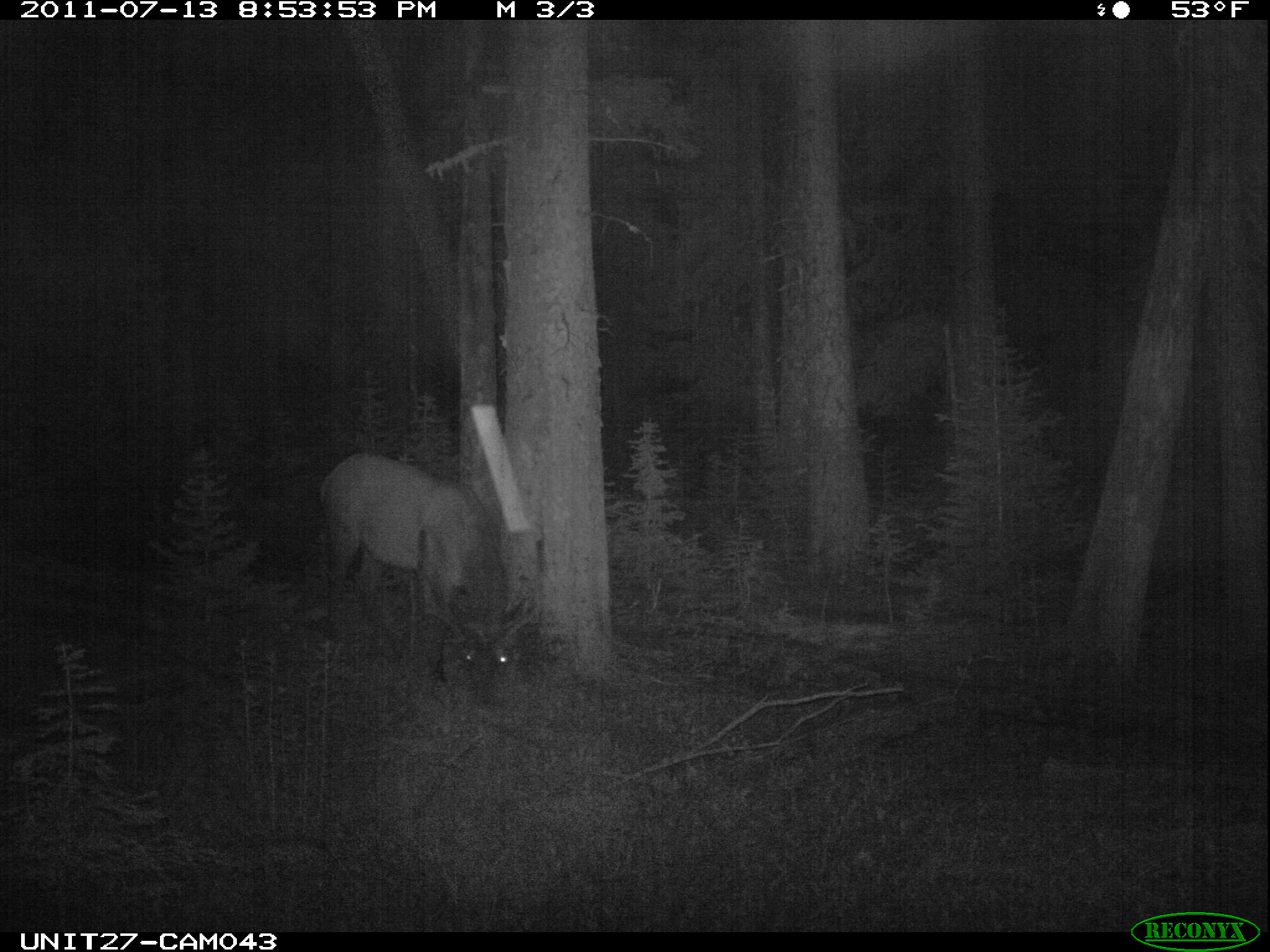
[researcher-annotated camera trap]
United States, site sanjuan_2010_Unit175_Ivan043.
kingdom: Animalia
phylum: Chordata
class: Mammalia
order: Artiodactyla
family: Cervidae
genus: Cervus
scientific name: Cervus elaphus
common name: red deer